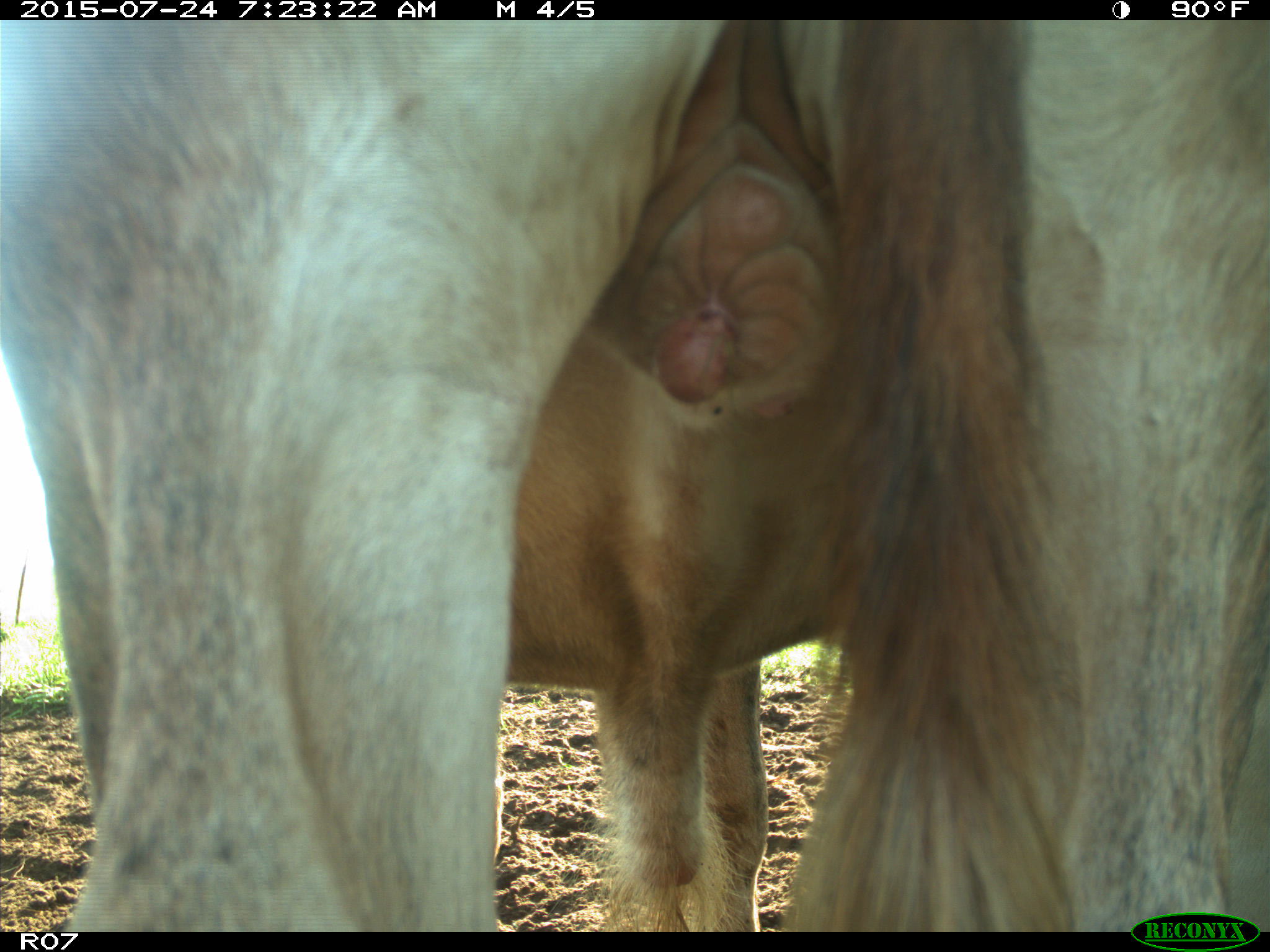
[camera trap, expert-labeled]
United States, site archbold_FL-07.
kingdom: Animalia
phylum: Chordata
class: Mammalia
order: Artiodactyla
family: Bovidae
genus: Bos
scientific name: Bos taurus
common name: domestic cow